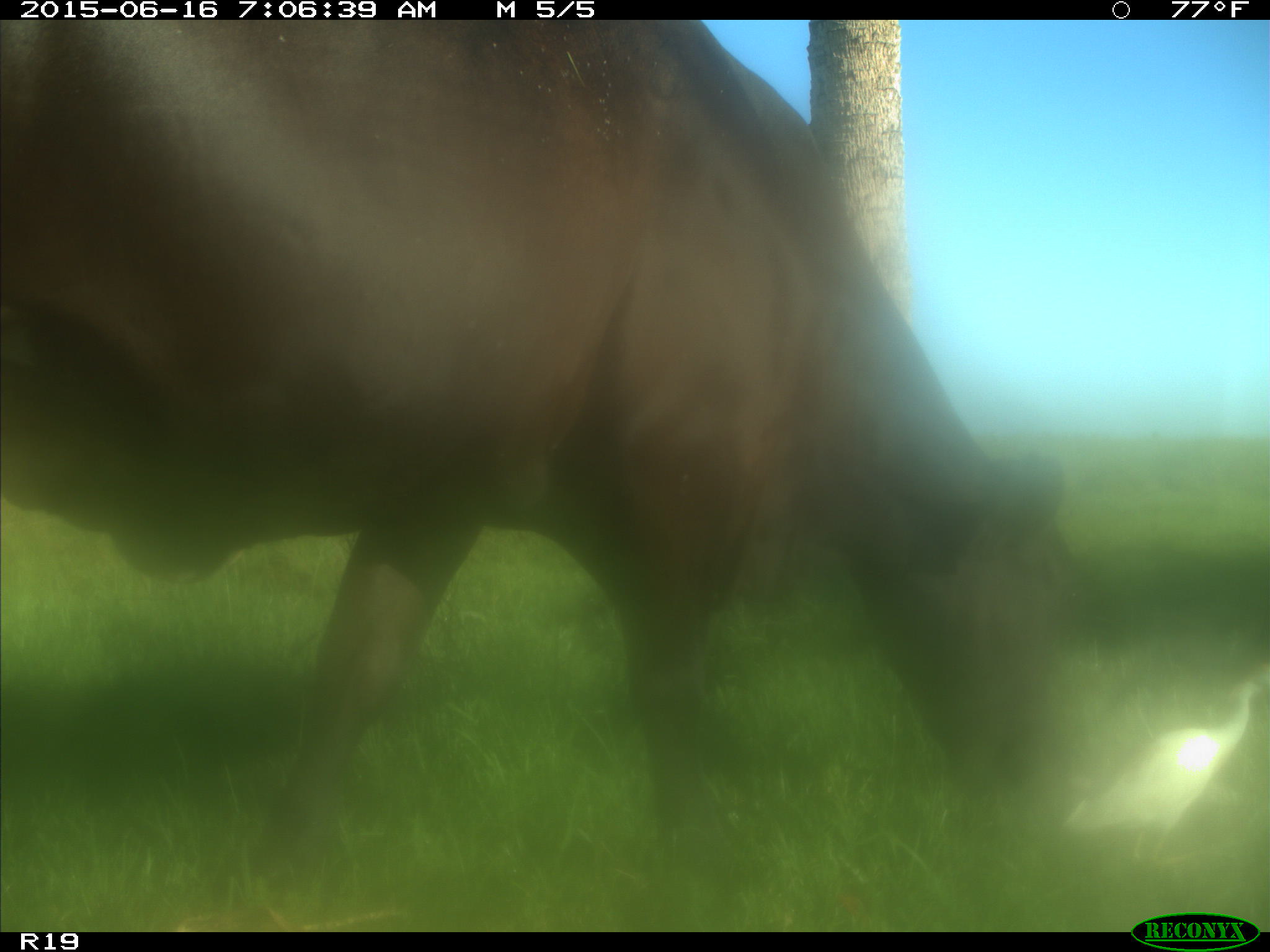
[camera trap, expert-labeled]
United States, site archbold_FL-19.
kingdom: Animalia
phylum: Chordata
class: Mammalia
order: Artiodactyla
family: Bovidae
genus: Bos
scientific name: Bos taurus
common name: domestic cow